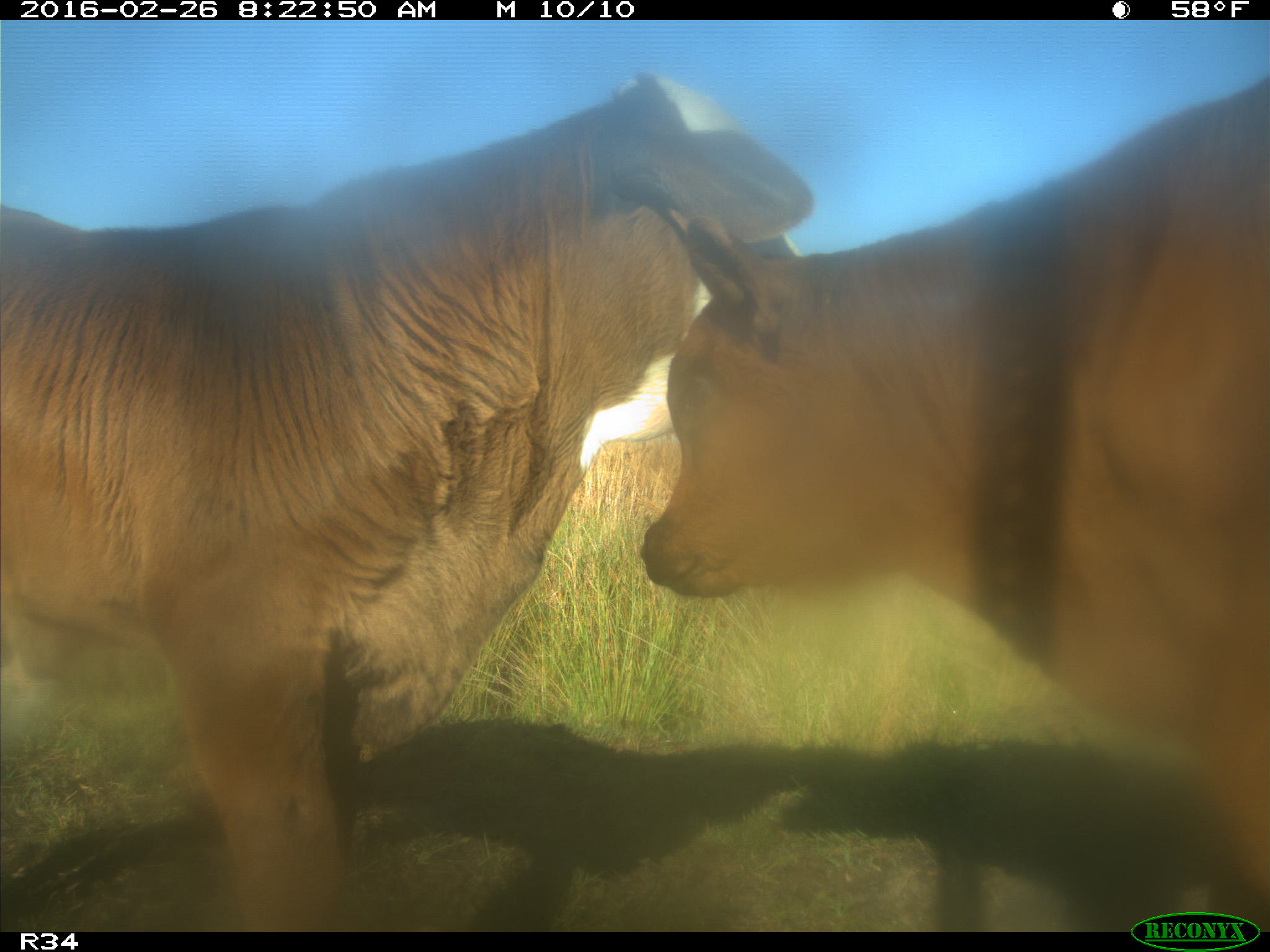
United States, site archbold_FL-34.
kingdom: Animalia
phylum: Chordata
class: Mammalia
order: Artiodactyla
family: Bovidae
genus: Bos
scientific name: Bos taurus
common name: domestic cow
Bos taurus (domestic cow).